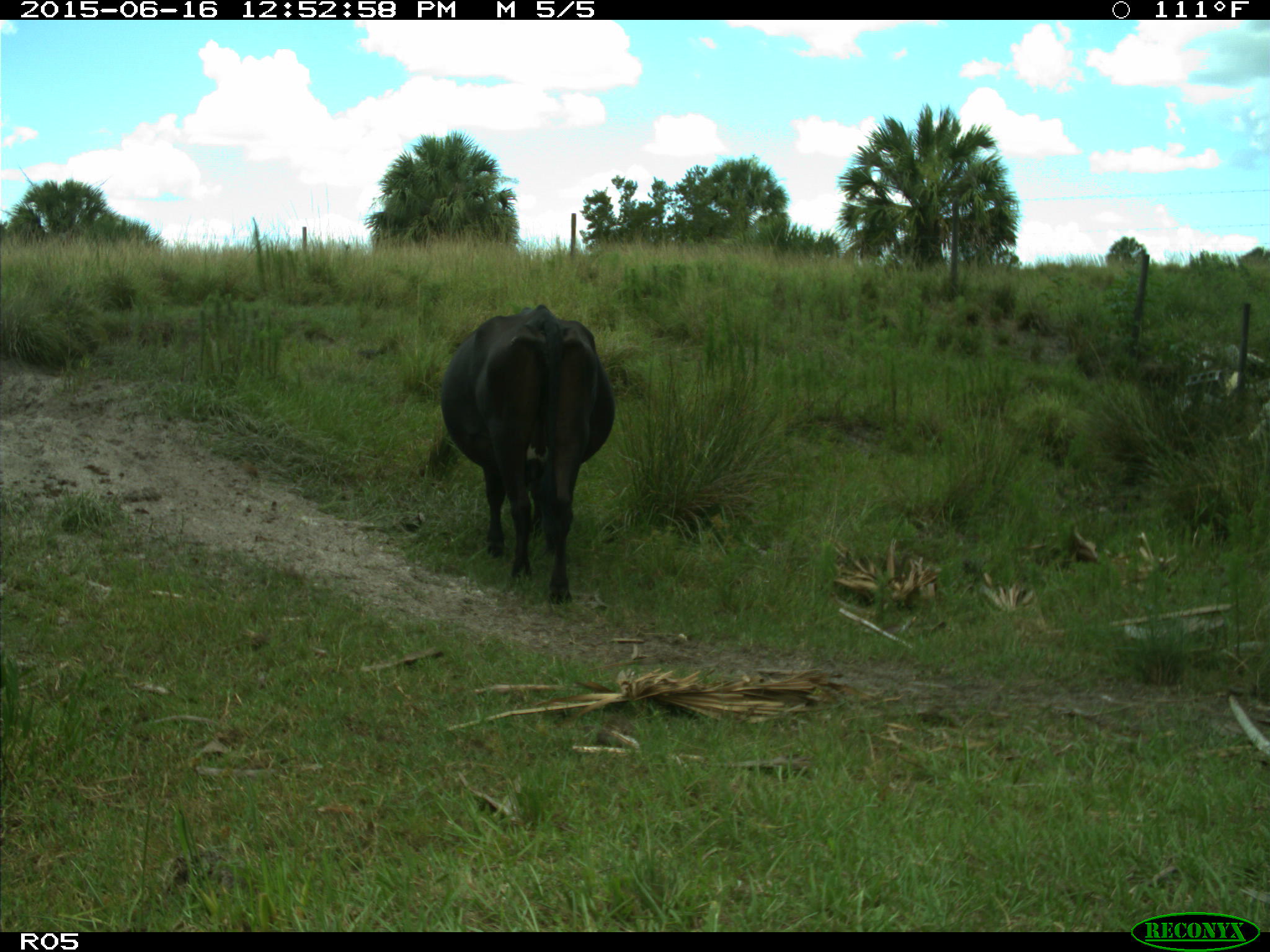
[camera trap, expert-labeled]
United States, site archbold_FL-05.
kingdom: Animalia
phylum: Chordata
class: Mammalia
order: Artiodactyla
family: Bovidae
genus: Bos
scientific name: Bos taurus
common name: domestic cow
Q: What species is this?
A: Bos taurus (domestic cow).